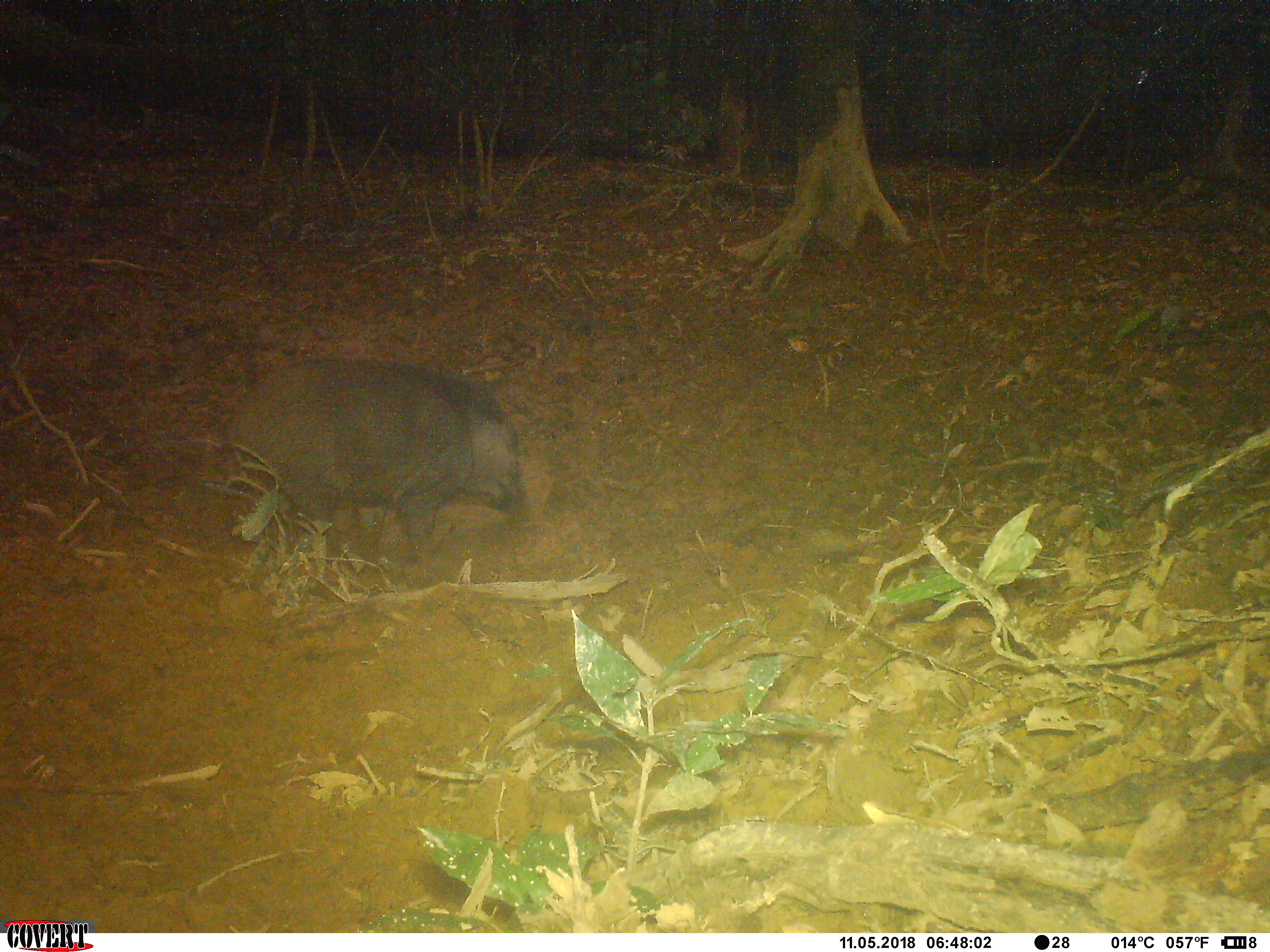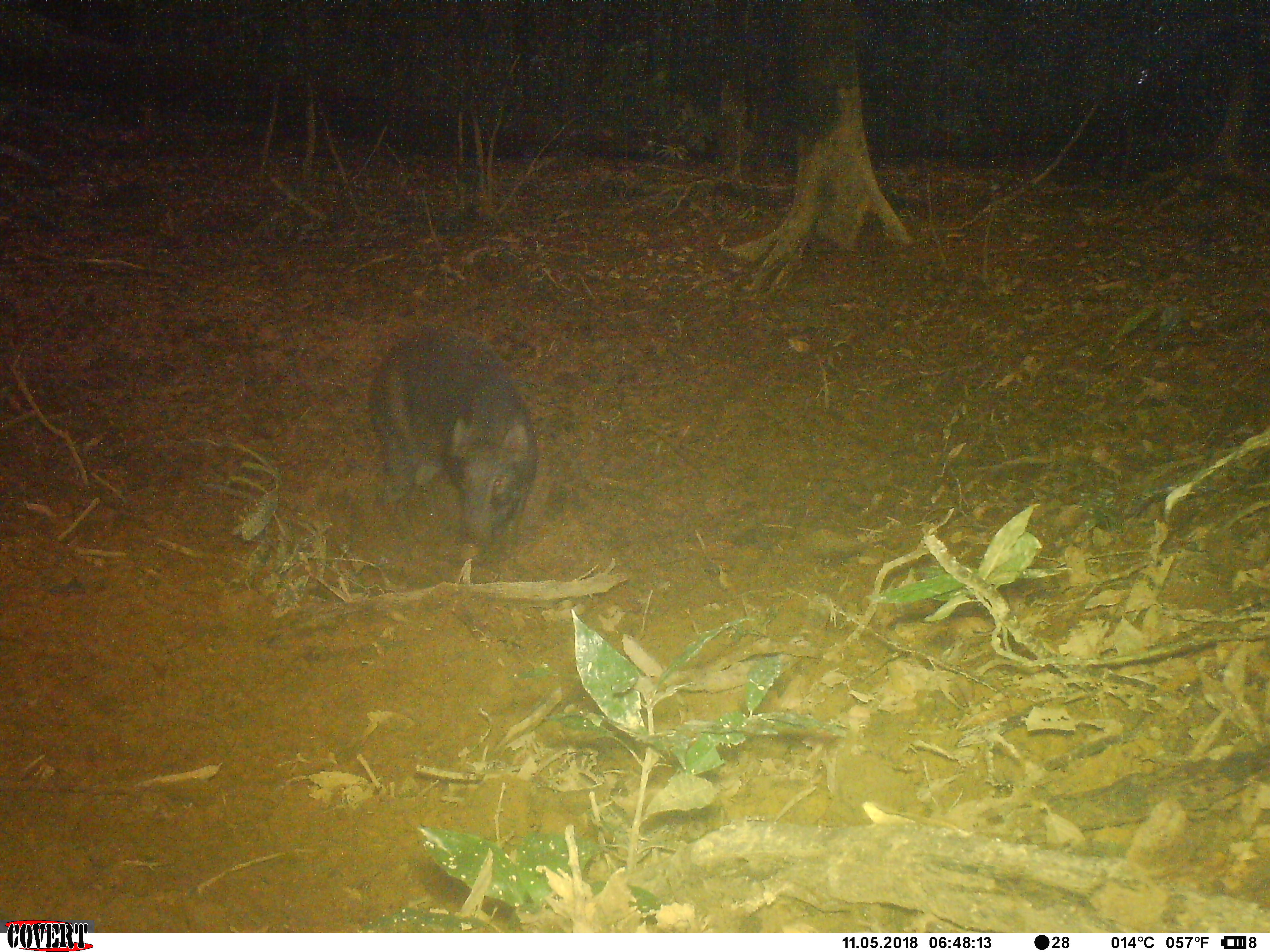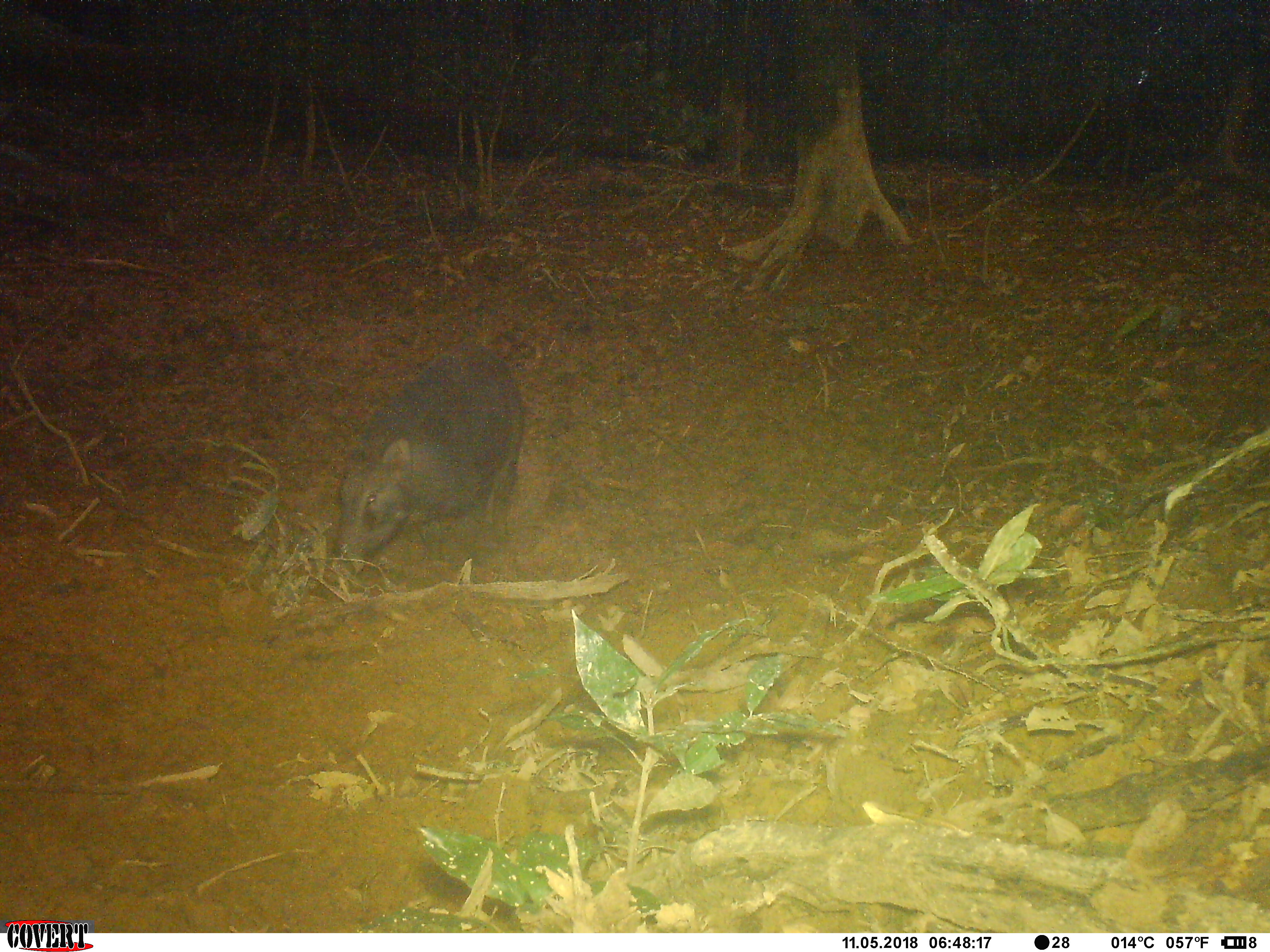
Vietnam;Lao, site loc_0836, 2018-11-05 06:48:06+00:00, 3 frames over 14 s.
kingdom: Animalia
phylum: Chordata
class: Mammalia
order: Artiodactyla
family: Suidae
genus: Sus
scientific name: Sus scrofa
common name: eurasian wild pig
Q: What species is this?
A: Eurasian wild pig (Sus scrofa).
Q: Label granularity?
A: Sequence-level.